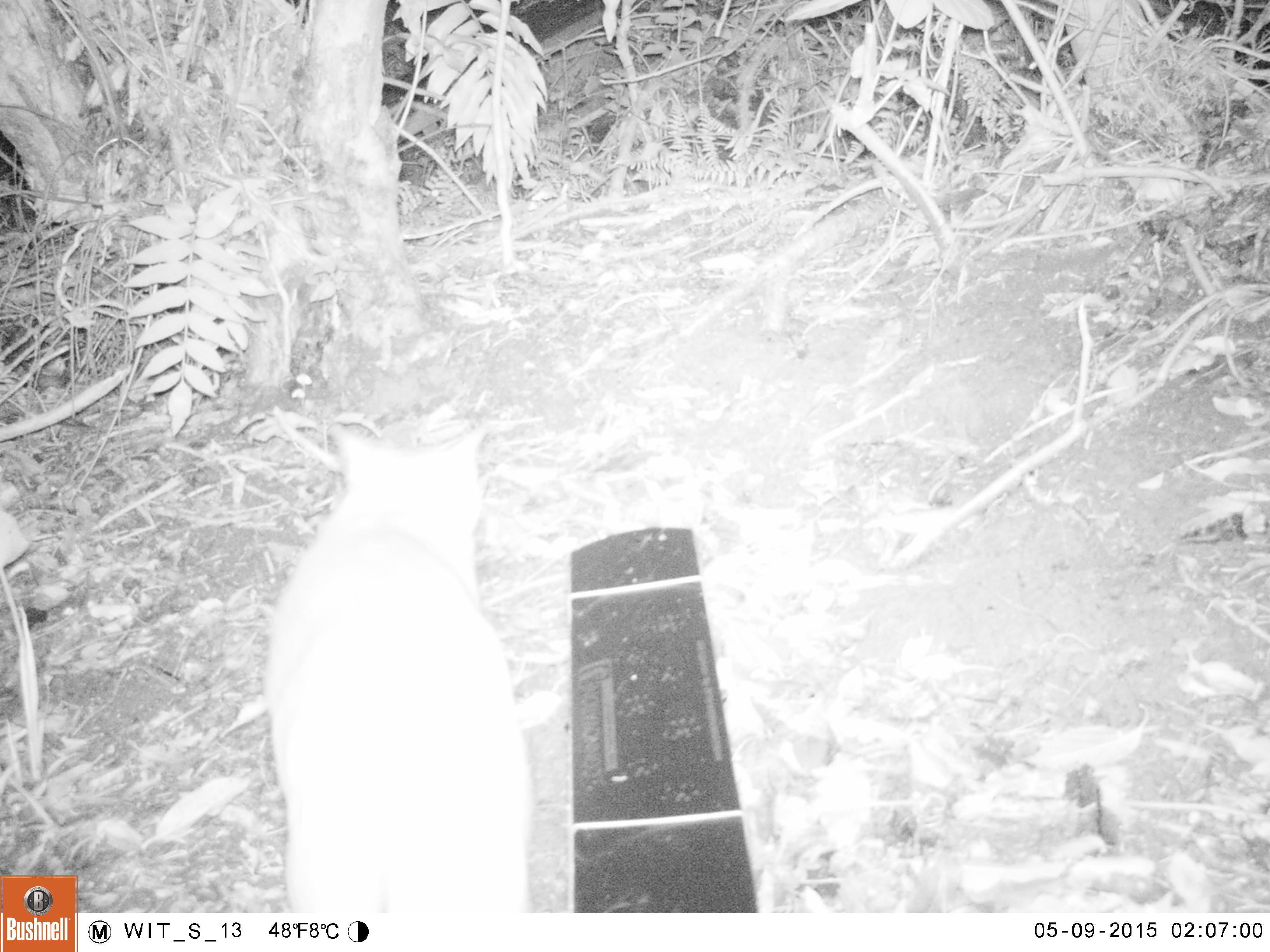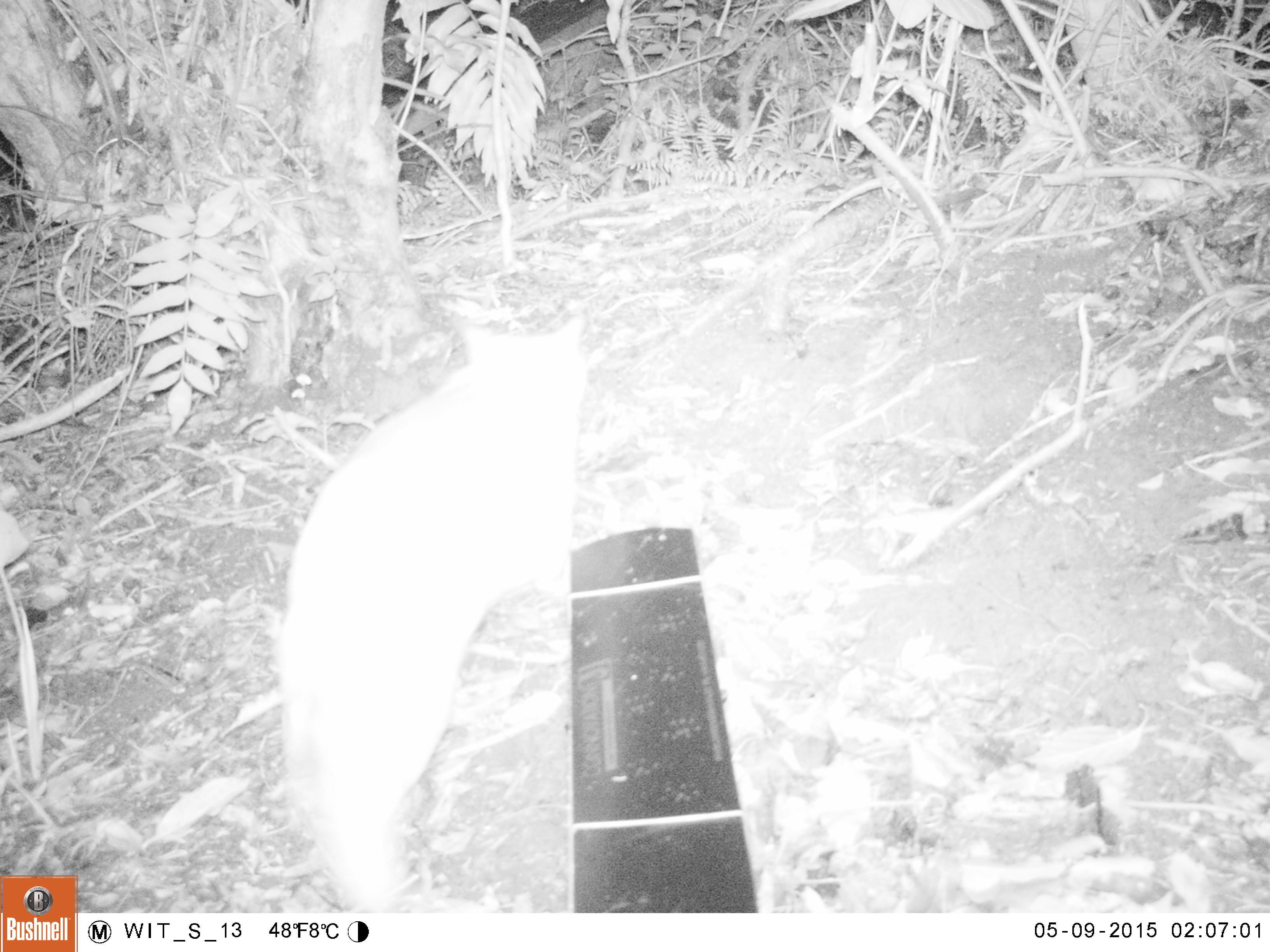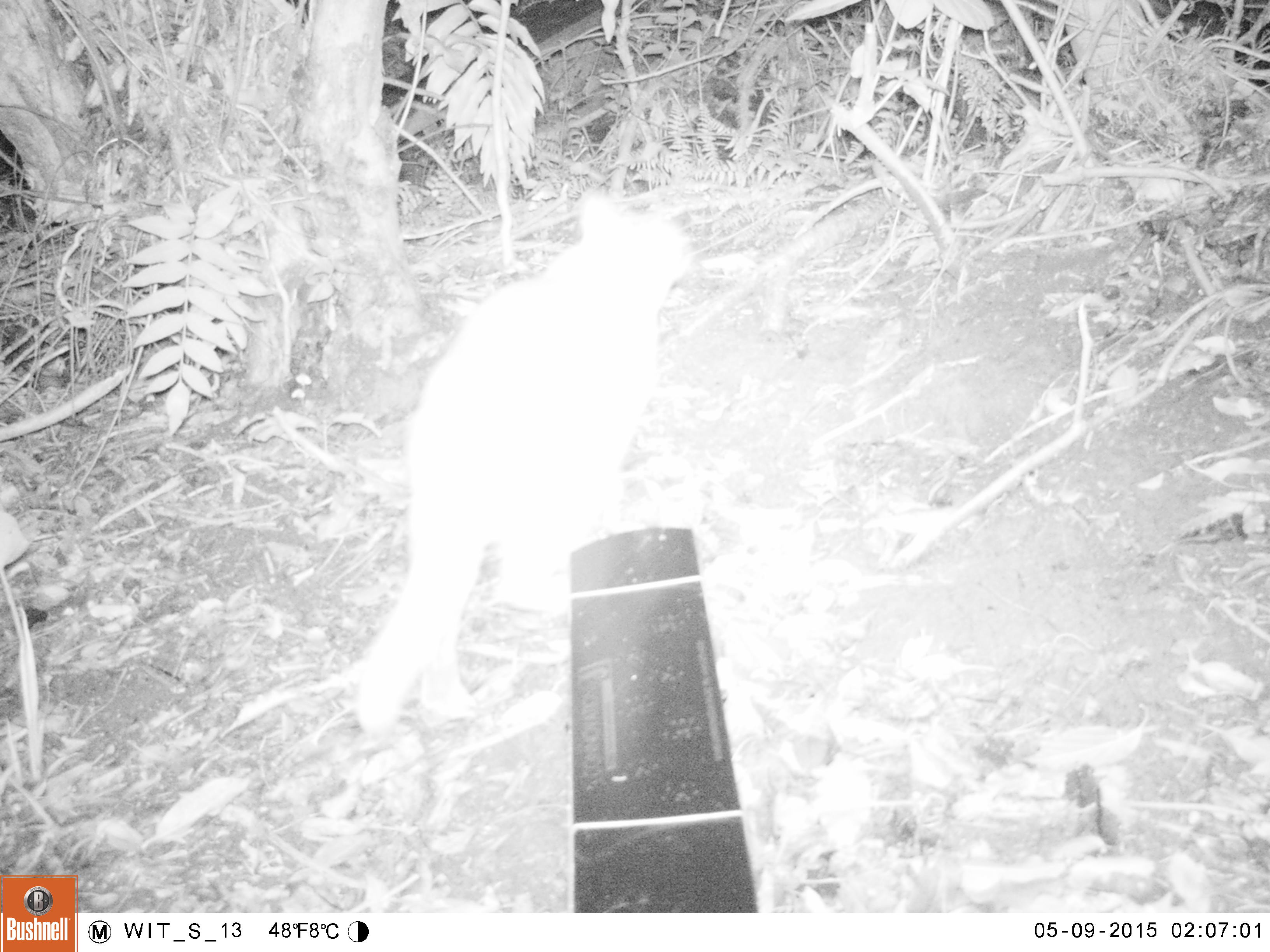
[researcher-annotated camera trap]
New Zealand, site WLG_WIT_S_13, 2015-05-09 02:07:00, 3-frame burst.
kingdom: Animalia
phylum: Chordata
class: Mammalia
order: Carnivora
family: Felidae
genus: Felis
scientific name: Felis catus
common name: domestic cat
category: cat